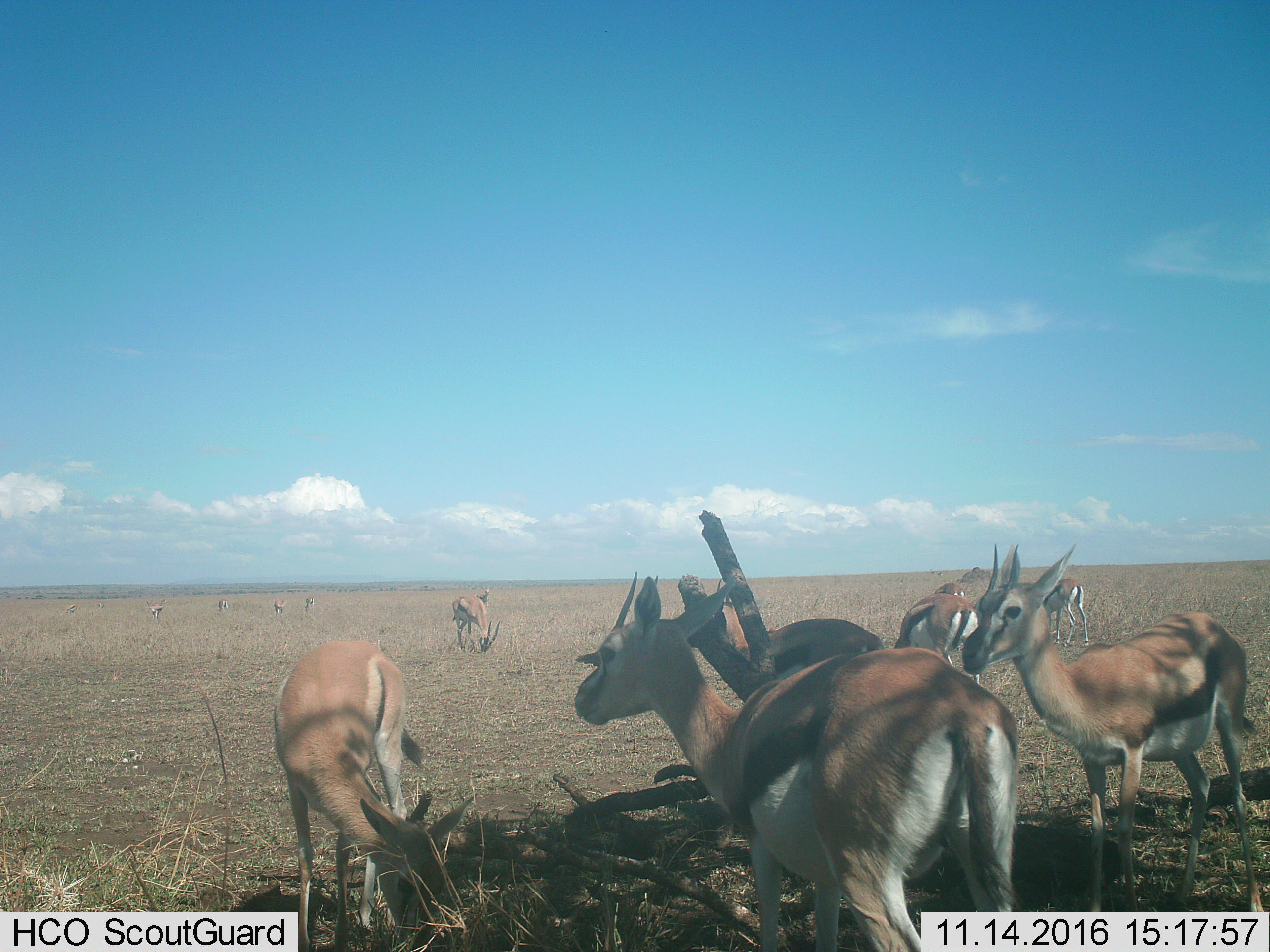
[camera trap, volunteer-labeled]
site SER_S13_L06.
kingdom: Animalia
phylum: Chordata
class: Mammalia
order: Artiodactyla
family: Bovidae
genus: Eudorcas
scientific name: Eudorcas thomsonii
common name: thomson's gazelle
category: gazellethomsons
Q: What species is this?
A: Gazellethomsons (thomson's gazelle) (Eudorcas thomsonii).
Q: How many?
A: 11-50.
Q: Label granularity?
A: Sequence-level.